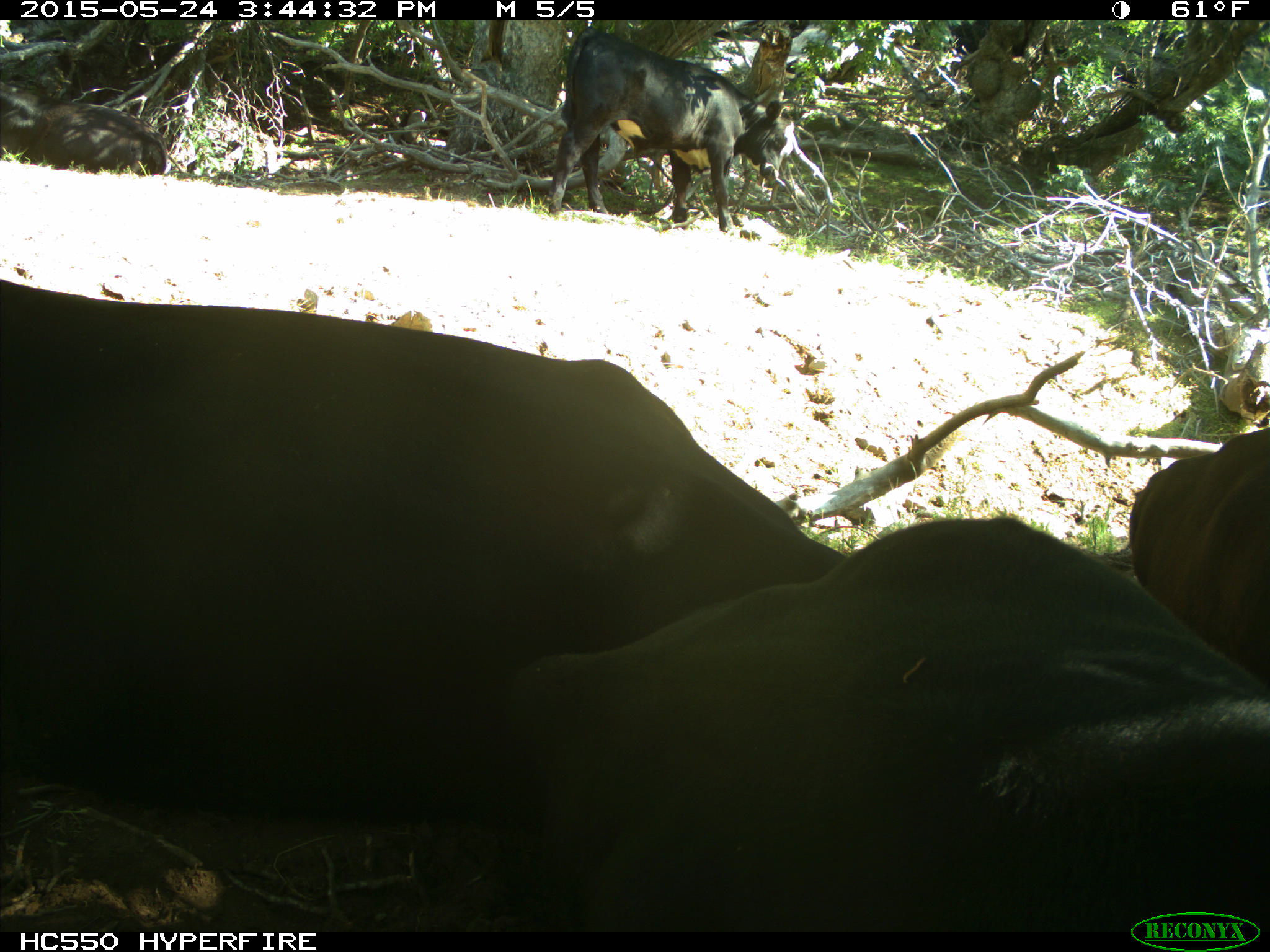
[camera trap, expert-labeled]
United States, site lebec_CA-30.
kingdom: Animalia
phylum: Chordata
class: Mammalia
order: Artiodactyla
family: Bovidae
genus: Bos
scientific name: Bos taurus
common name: domestic cow